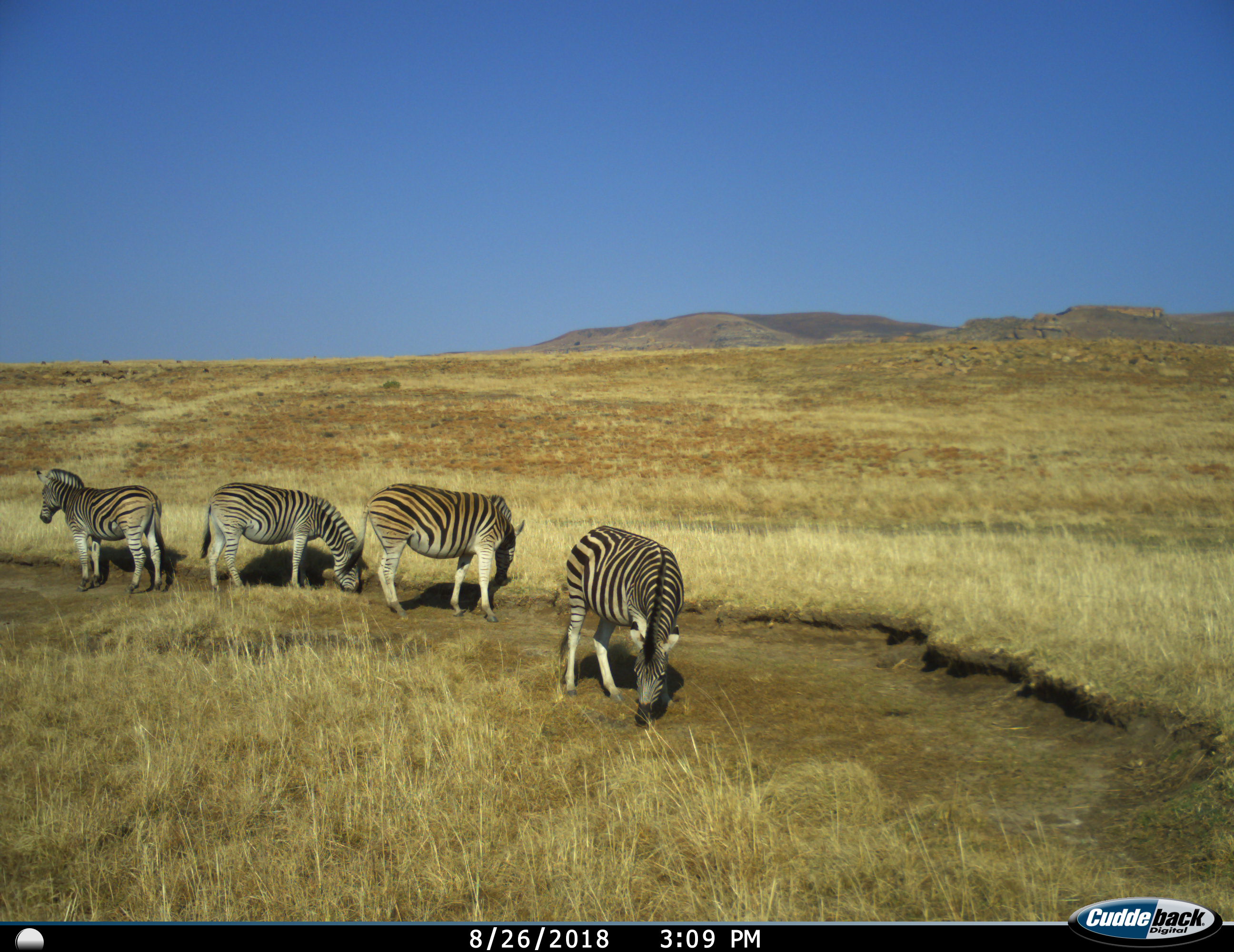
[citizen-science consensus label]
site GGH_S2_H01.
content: unidentified animal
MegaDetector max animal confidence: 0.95